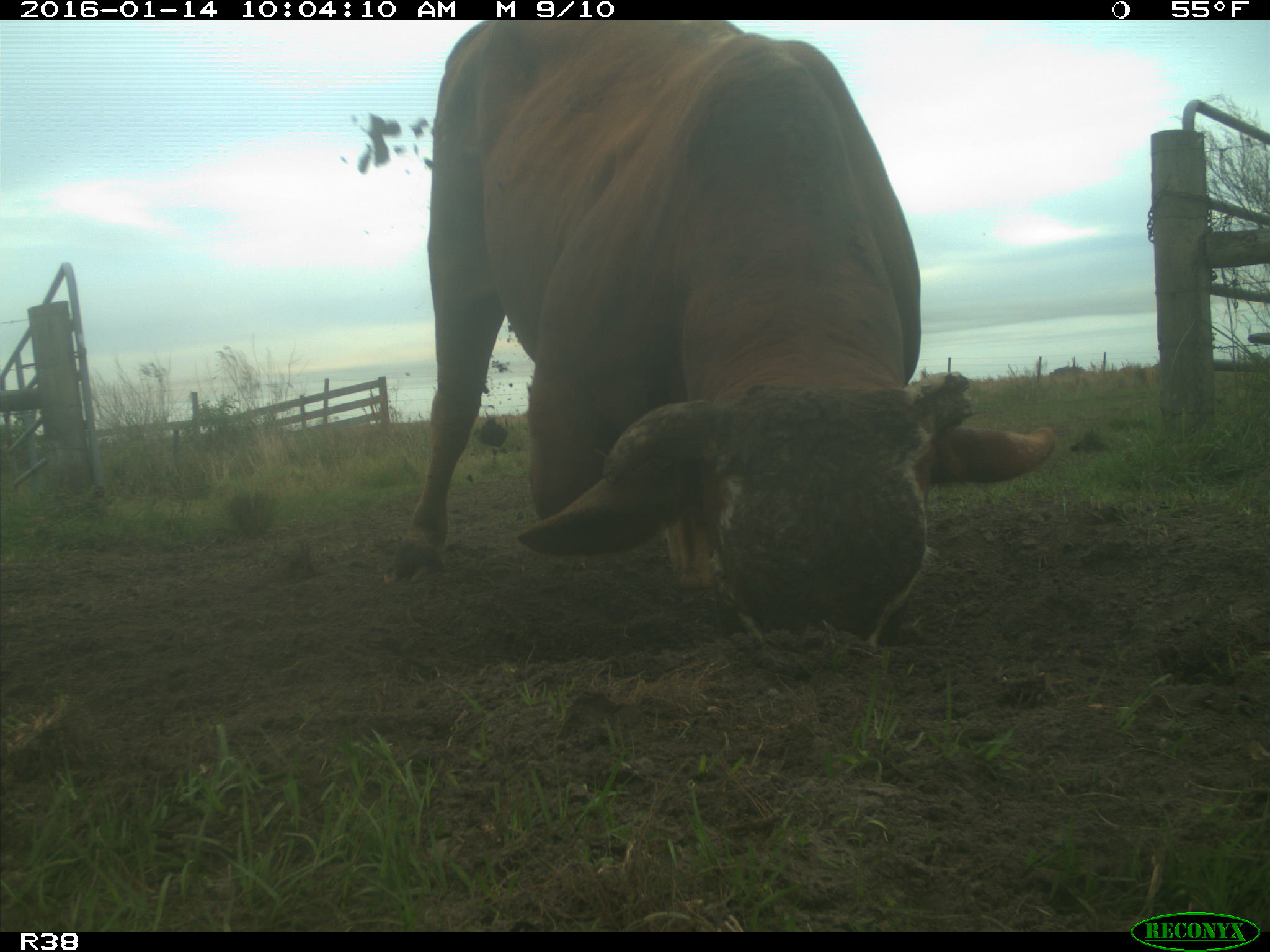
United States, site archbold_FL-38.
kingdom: Animalia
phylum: Chordata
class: Mammalia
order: Artiodactyla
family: Bovidae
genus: Bos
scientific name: Bos taurus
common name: domestic cow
Bos taurus (domestic cow).